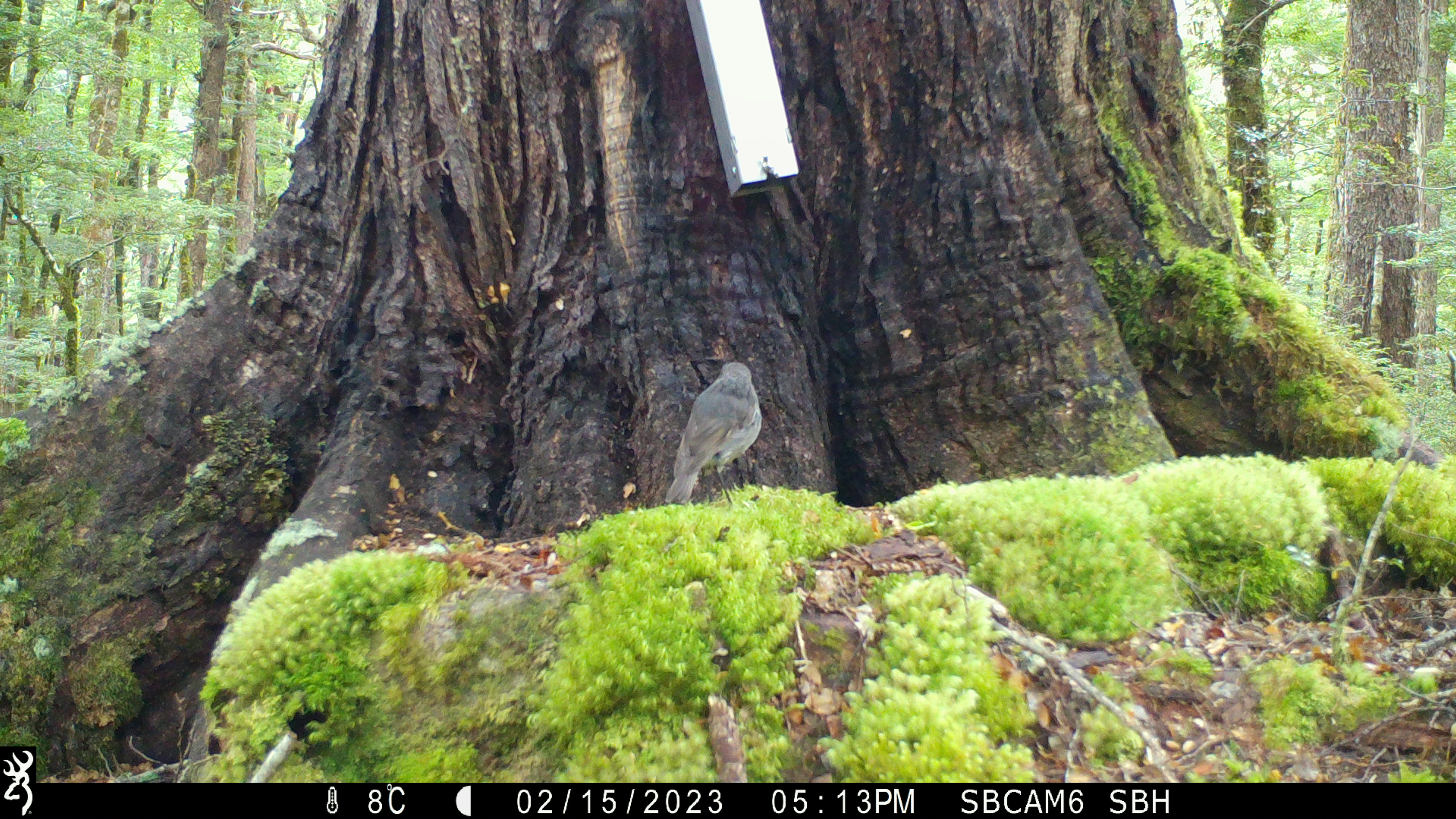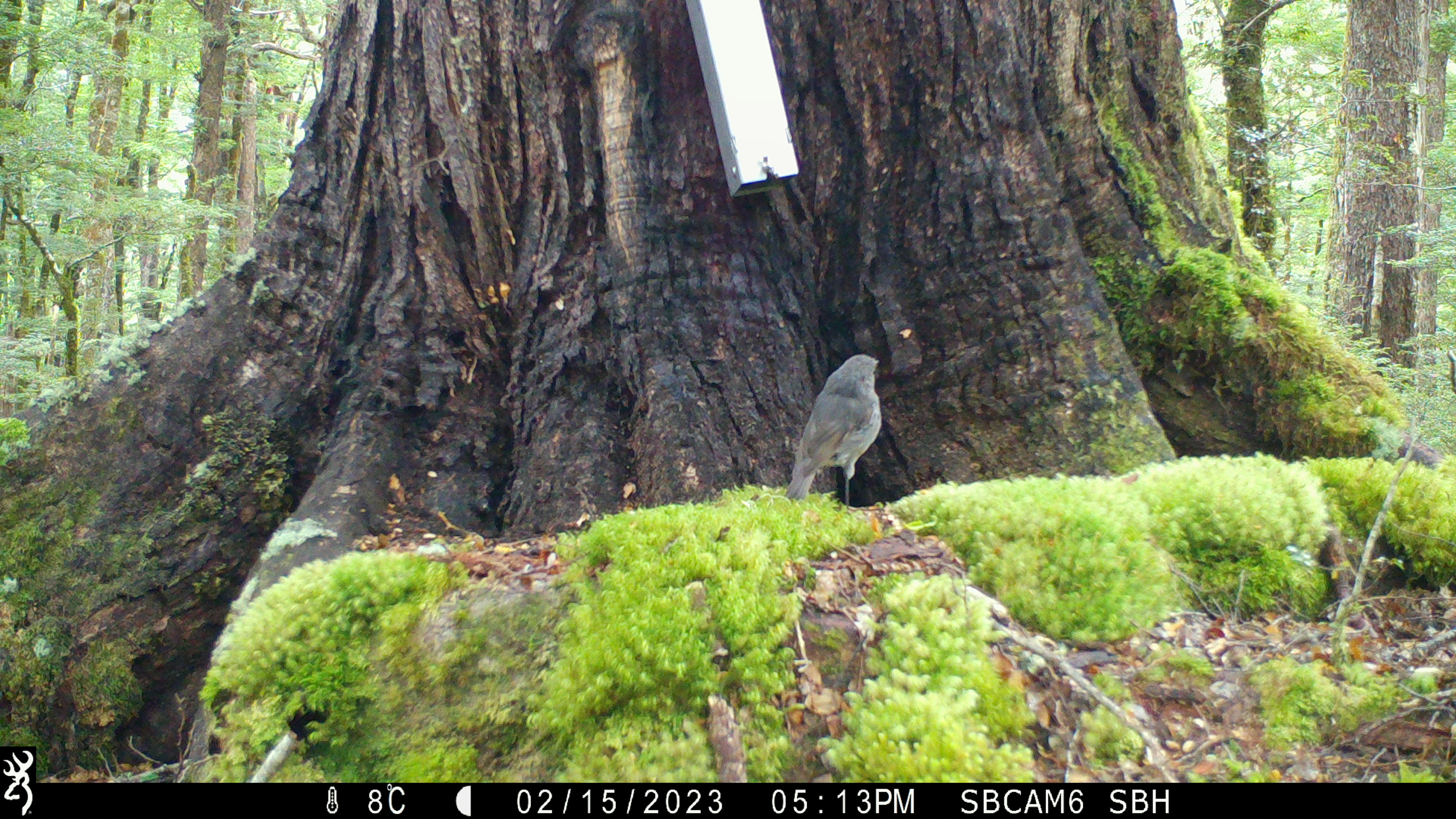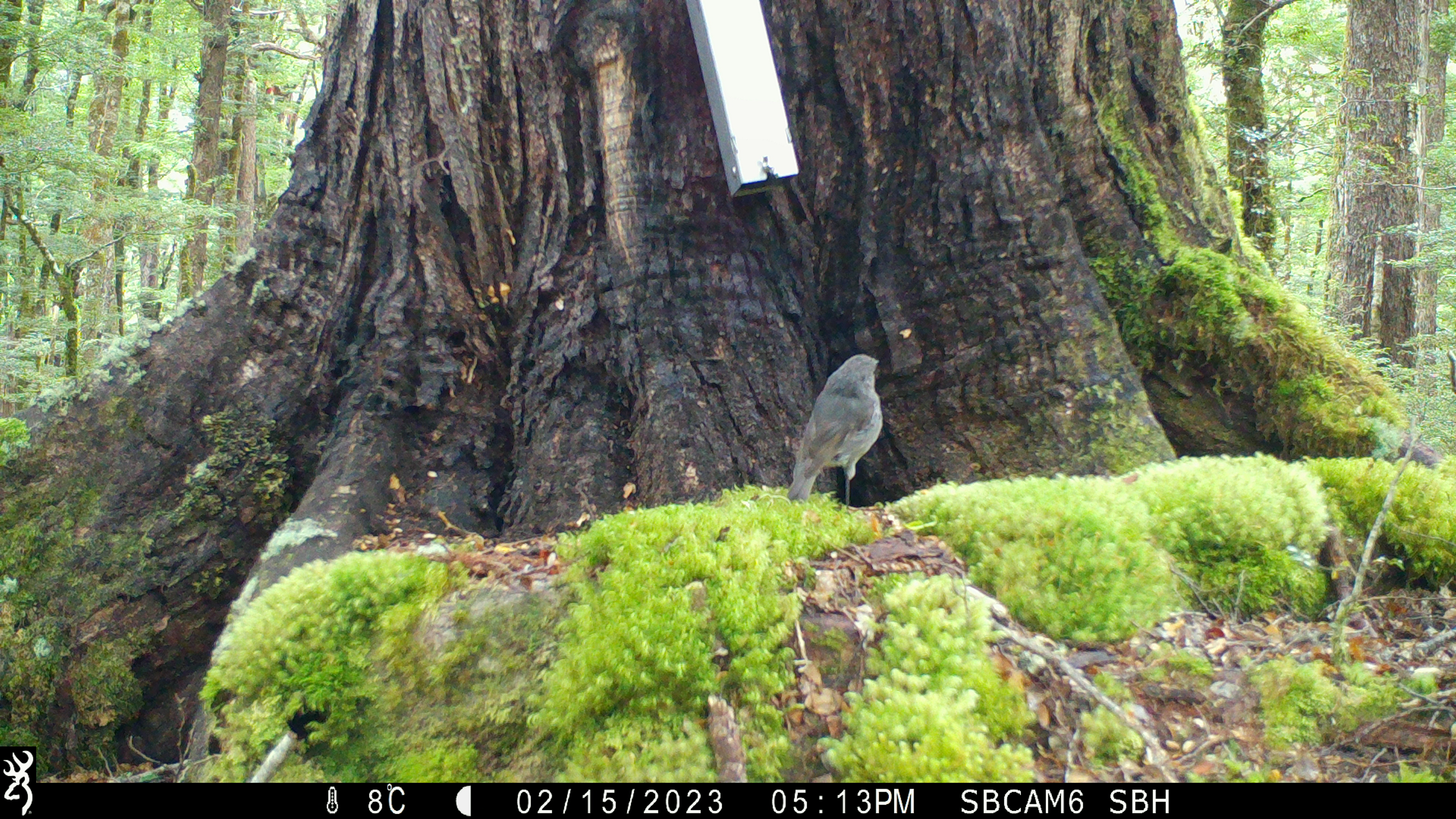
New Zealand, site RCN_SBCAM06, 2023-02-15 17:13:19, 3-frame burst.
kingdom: Animalia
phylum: Chordata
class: Aves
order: Passeriformes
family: Petroicidae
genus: Petroica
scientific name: Petroica australis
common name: new zealand robin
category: robin